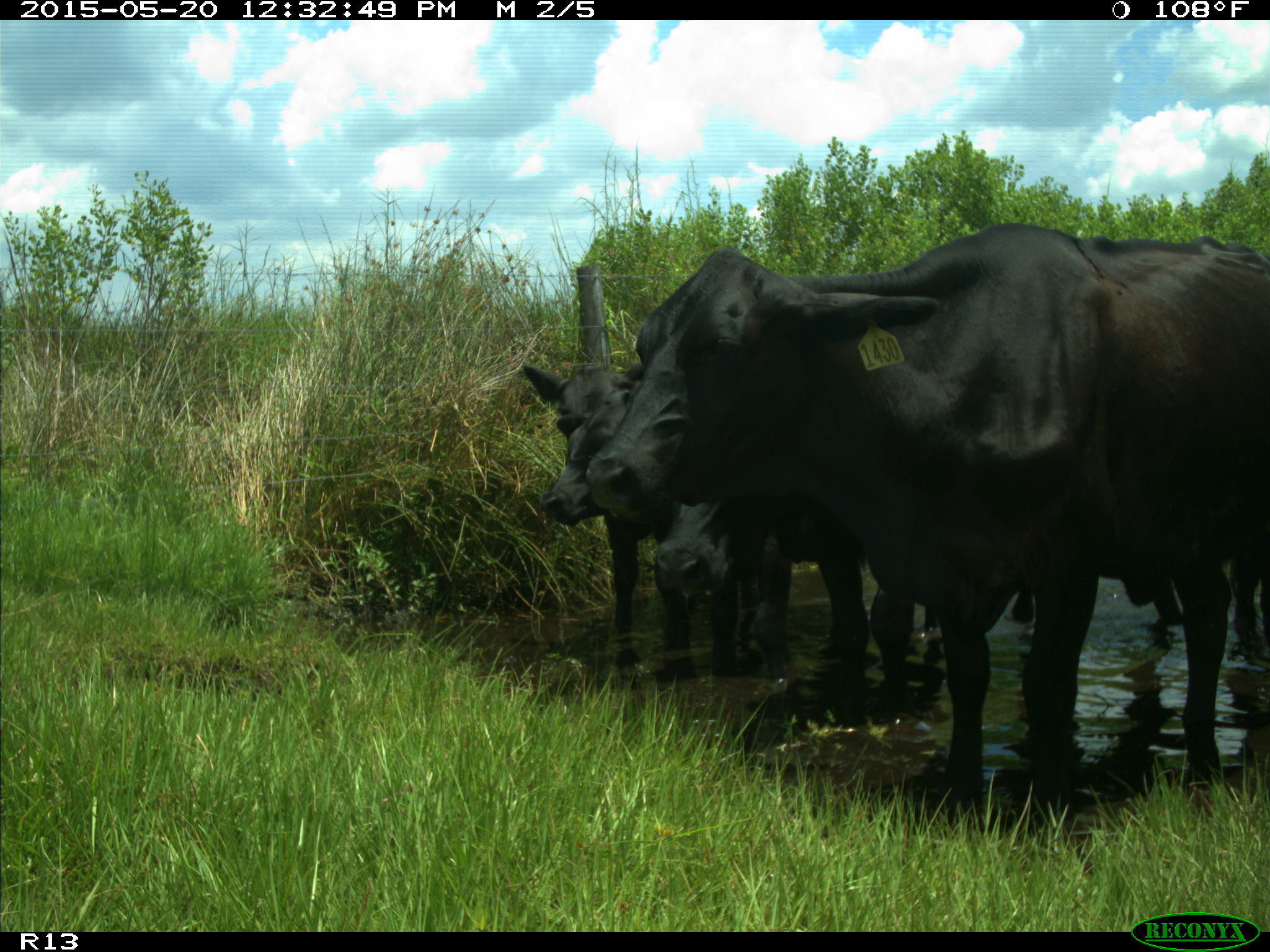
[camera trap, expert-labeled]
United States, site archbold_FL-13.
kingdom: Animalia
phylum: Chordata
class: Mammalia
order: Artiodactyla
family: Bovidae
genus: Bos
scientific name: Bos taurus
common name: domestic cow